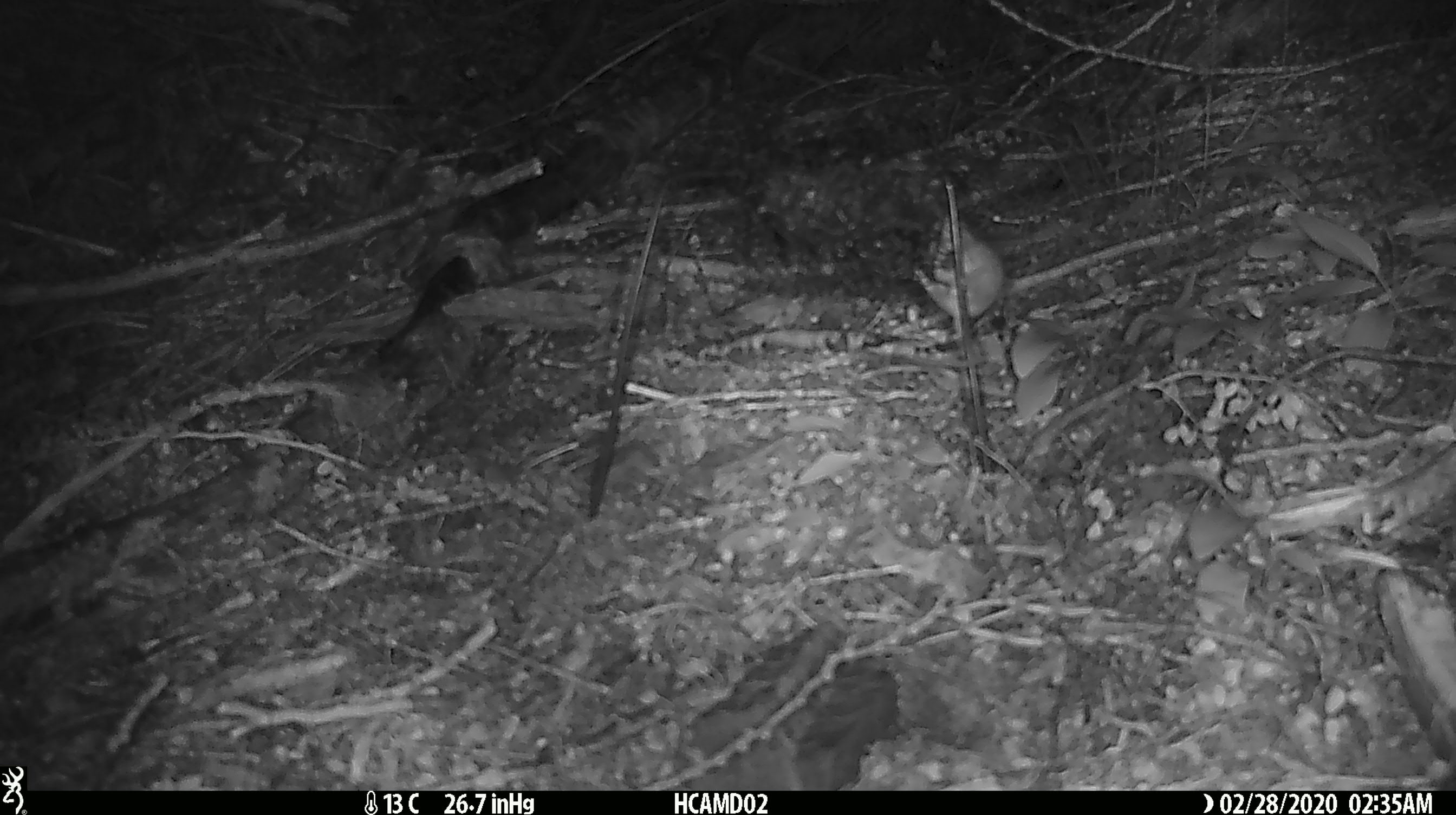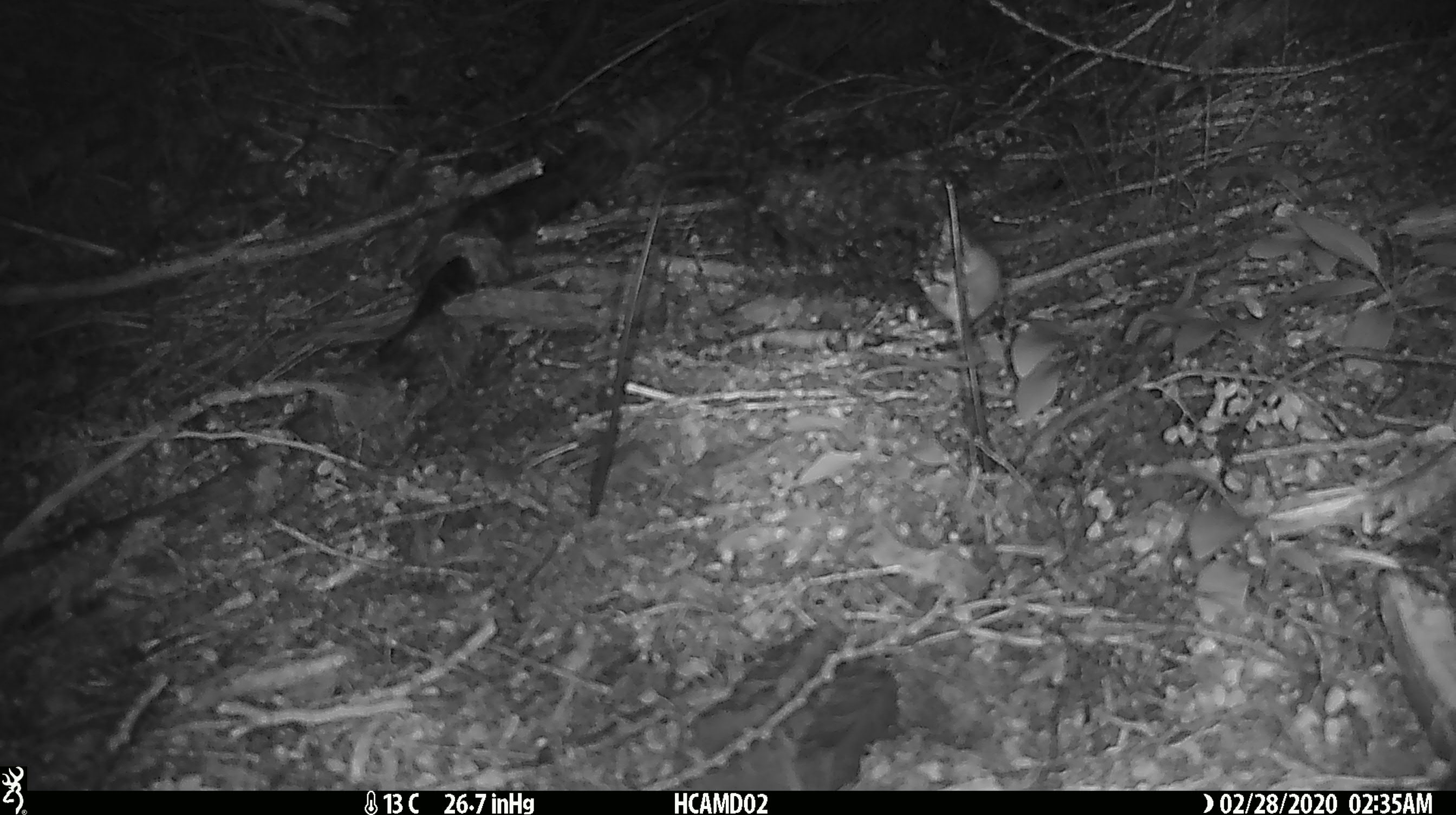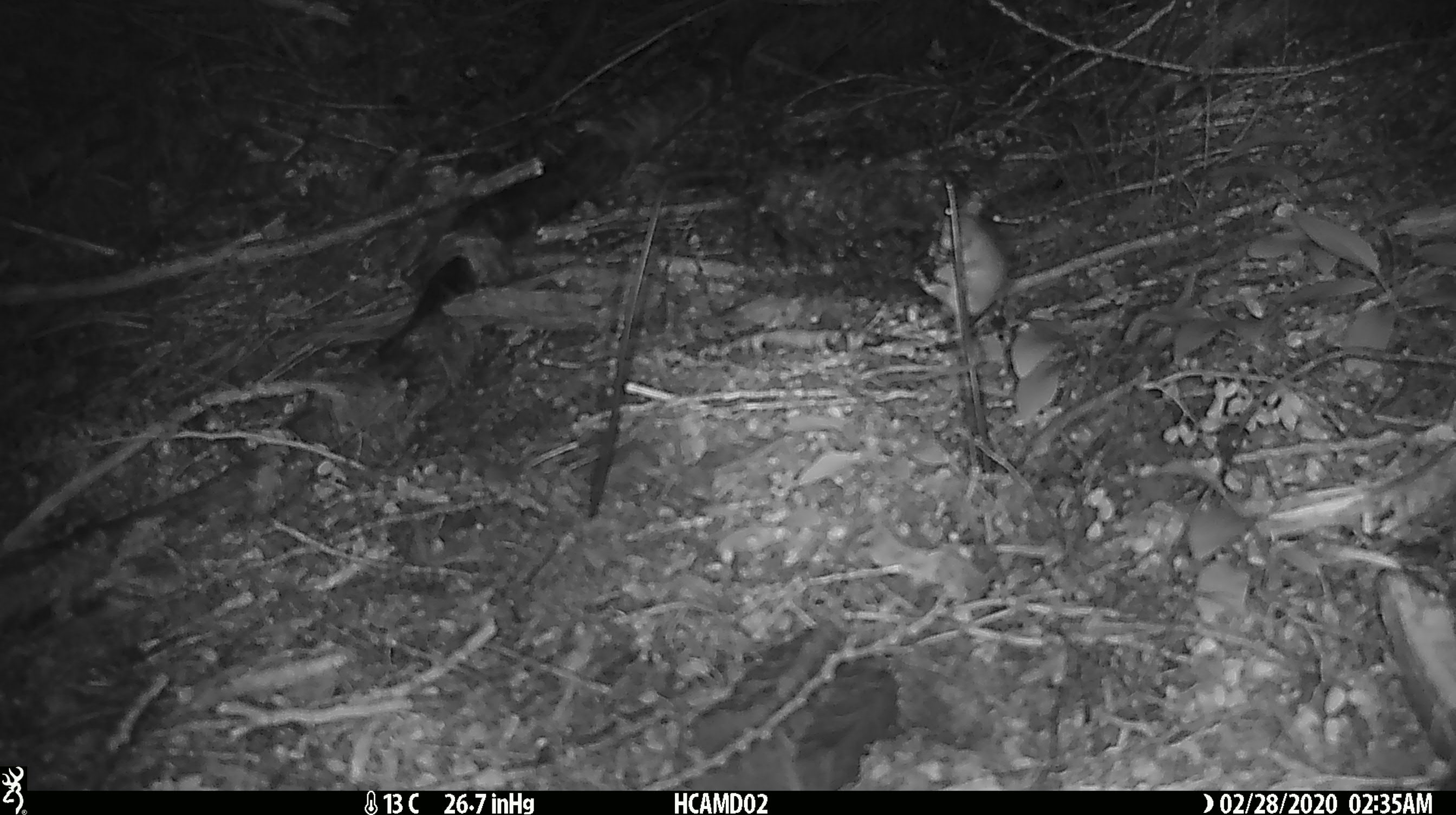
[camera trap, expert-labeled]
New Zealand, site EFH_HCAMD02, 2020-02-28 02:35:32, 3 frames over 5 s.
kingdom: Animalia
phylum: Chordata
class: Mammalia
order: Rodentia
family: Muridae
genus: Mus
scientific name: Mus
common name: mouse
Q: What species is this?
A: Mouse (Mus).